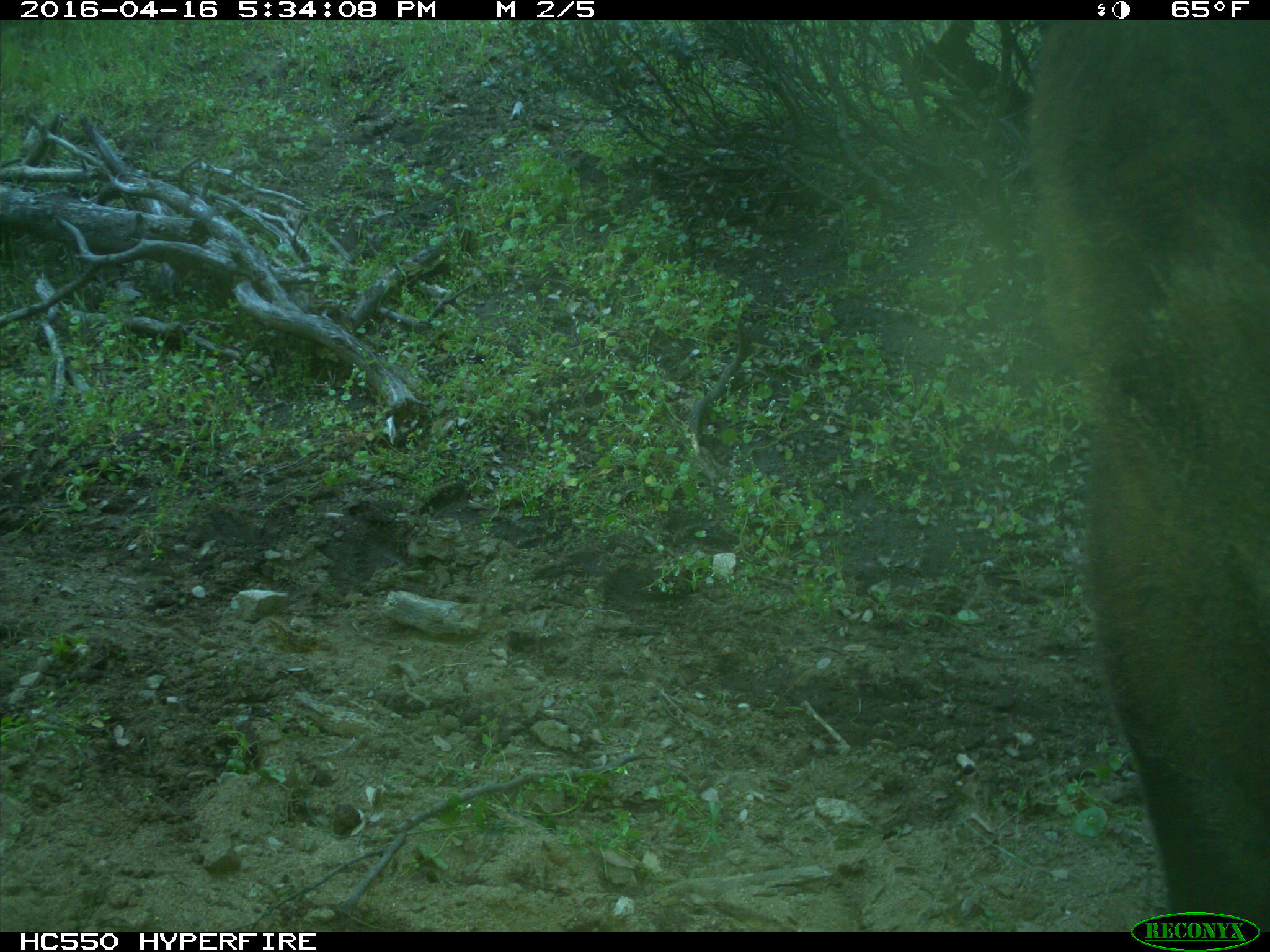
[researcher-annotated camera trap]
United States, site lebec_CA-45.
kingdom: Animalia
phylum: Chordata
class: Mammalia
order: Artiodactyla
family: Bovidae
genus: Bos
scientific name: Bos taurus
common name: domestic cow